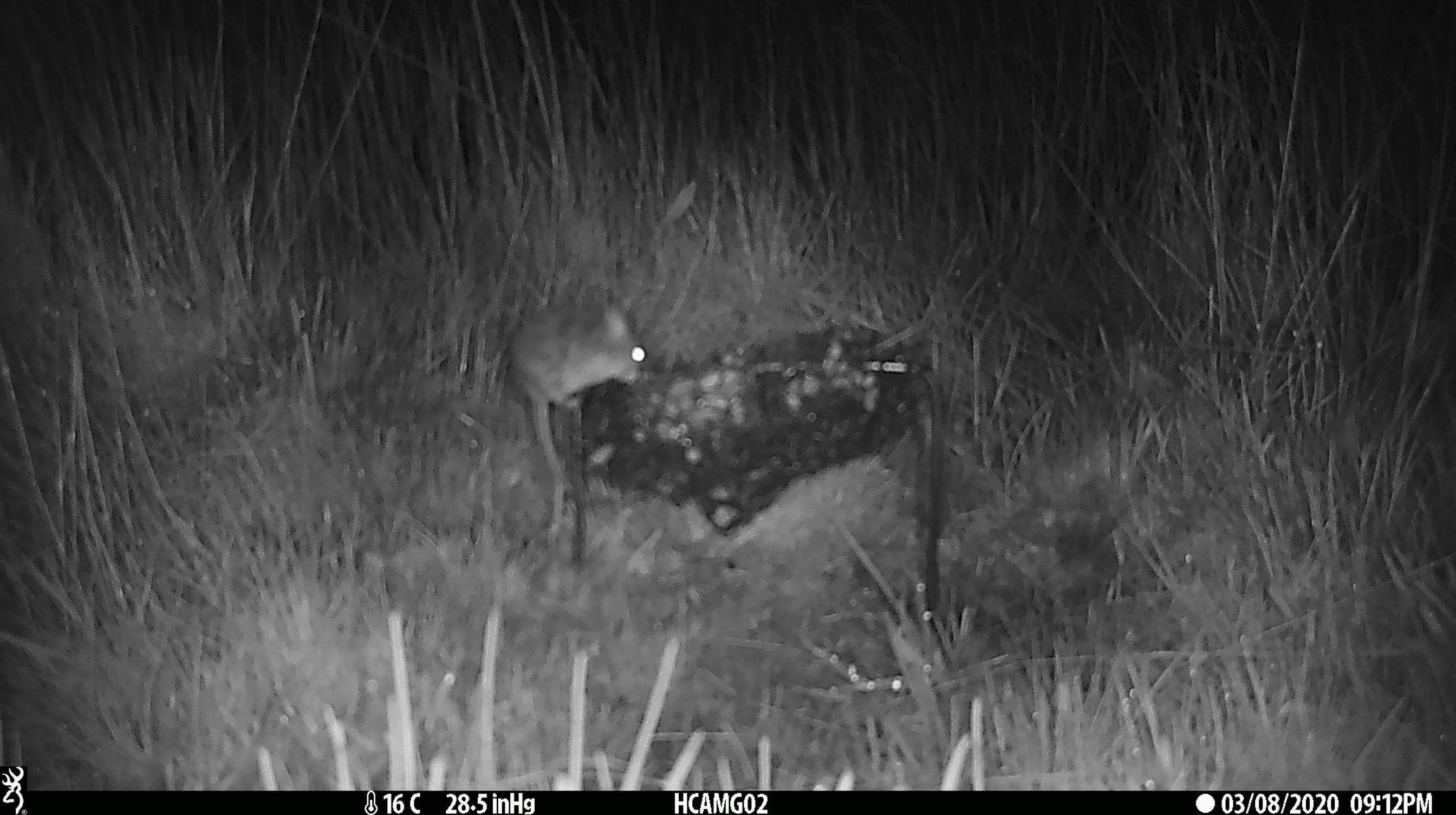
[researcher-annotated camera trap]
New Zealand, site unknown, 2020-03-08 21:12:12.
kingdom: Animalia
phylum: Chordata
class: Mammalia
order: Rodentia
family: Muridae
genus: Mus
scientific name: Mus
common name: mouse